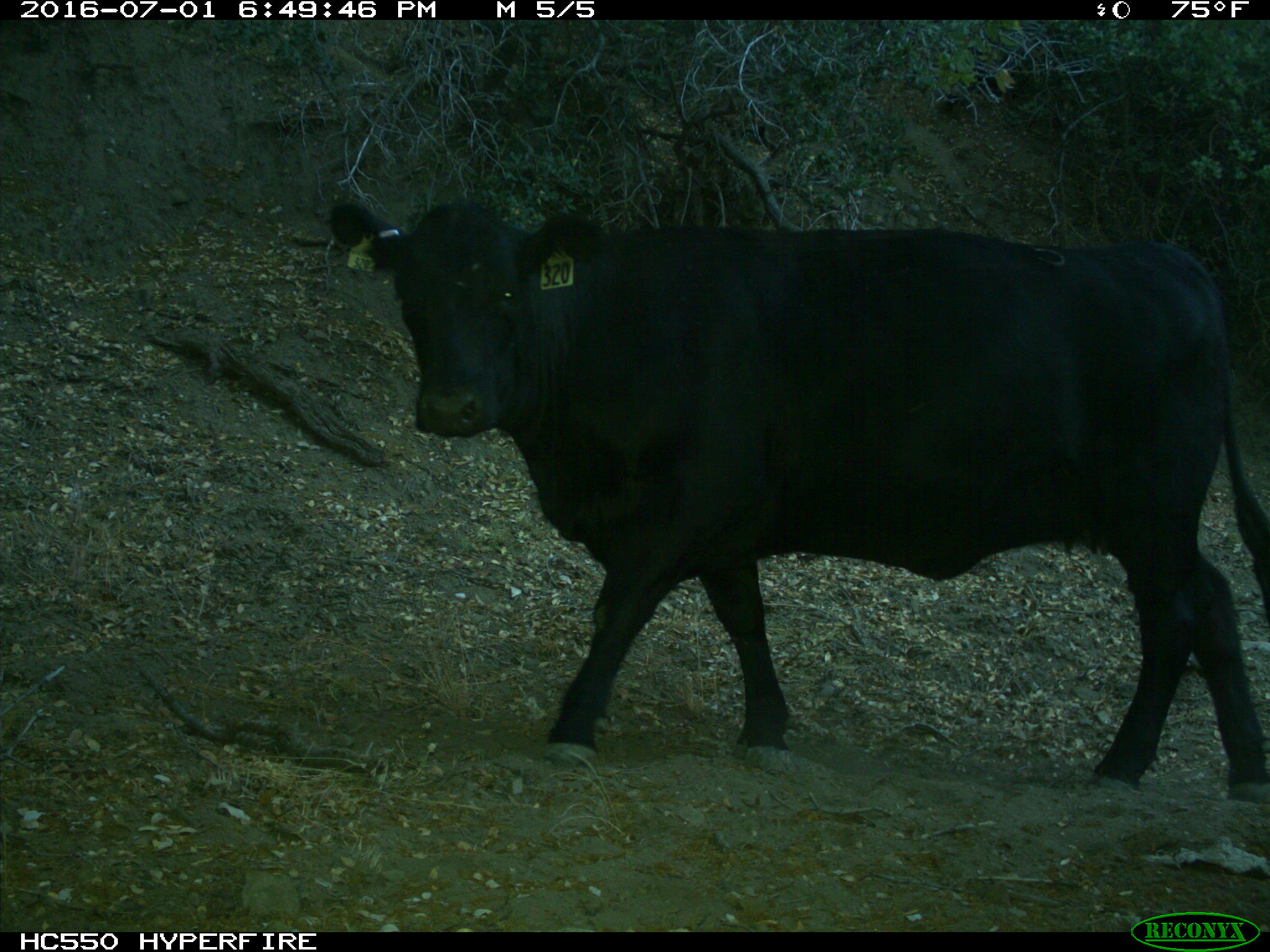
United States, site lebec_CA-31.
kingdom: Animalia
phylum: Chordata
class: Mammalia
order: Artiodactyla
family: Bovidae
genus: Bos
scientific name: Bos taurus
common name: domestic cow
Bos taurus (domestic cow).